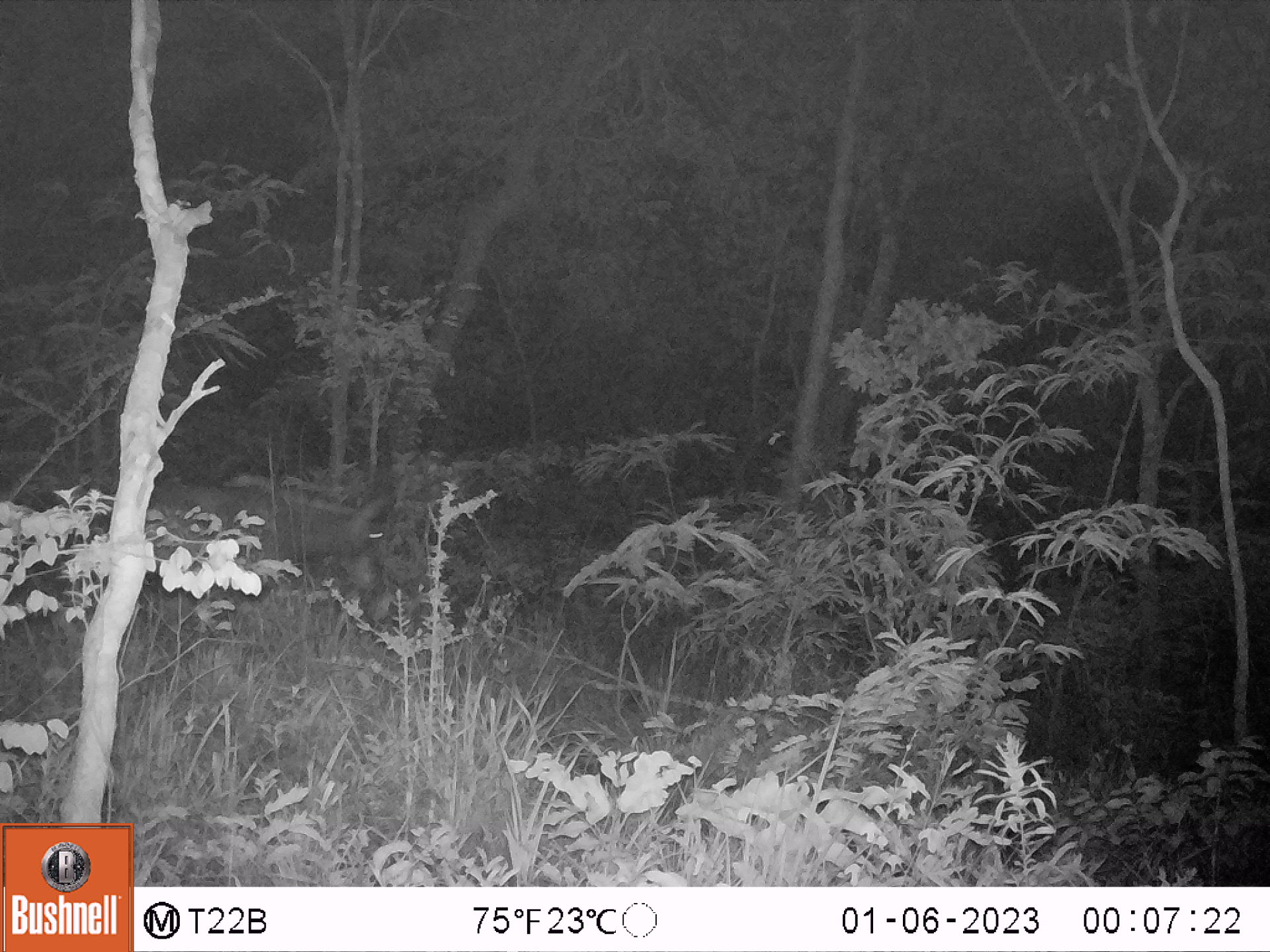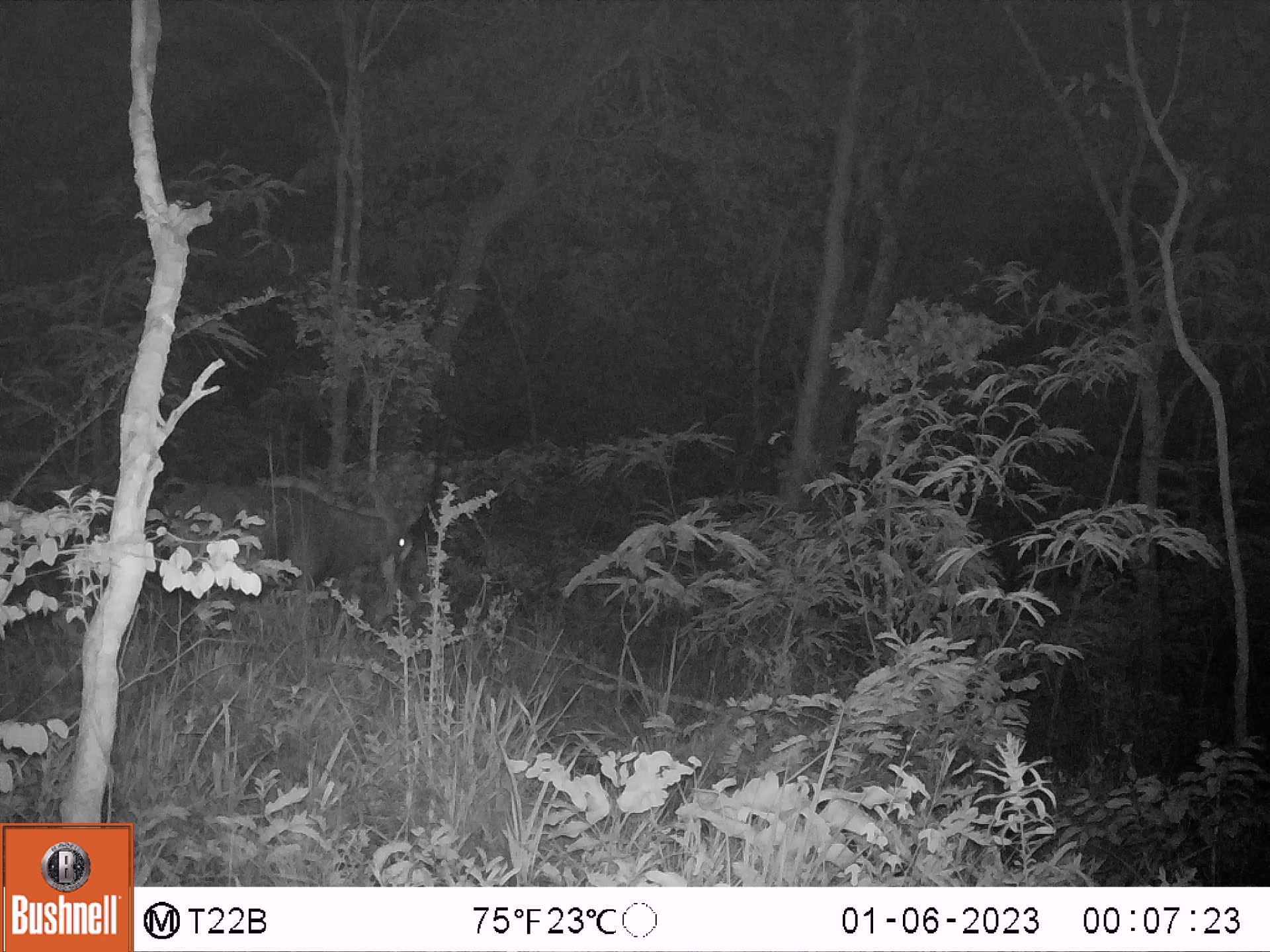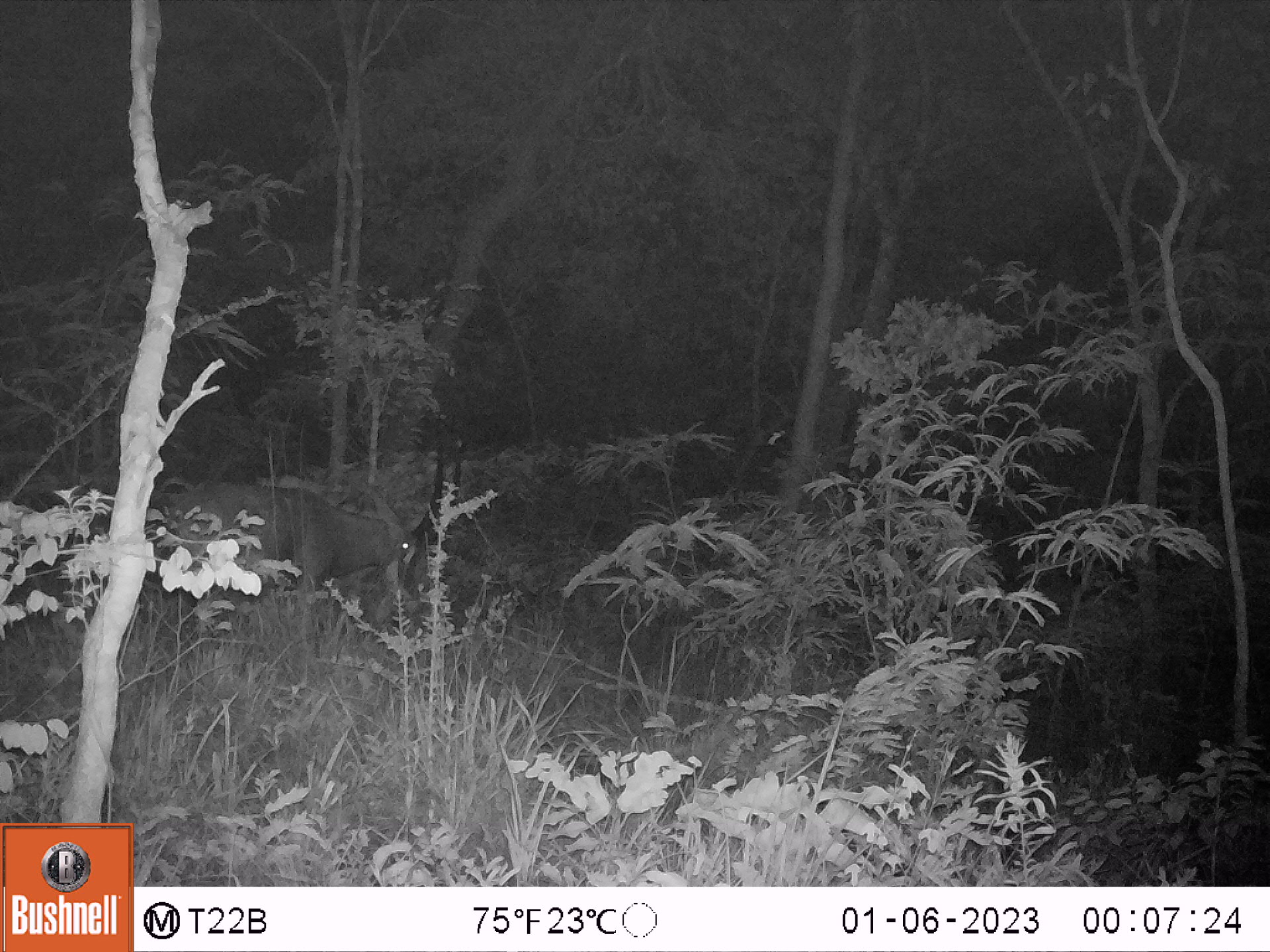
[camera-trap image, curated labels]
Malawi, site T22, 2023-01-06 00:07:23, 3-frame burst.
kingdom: Animalia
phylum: Chordata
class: Mammalia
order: Artiodactyla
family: Bovidae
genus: Hippotragus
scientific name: Hippotragus niger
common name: sable antelope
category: sable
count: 1